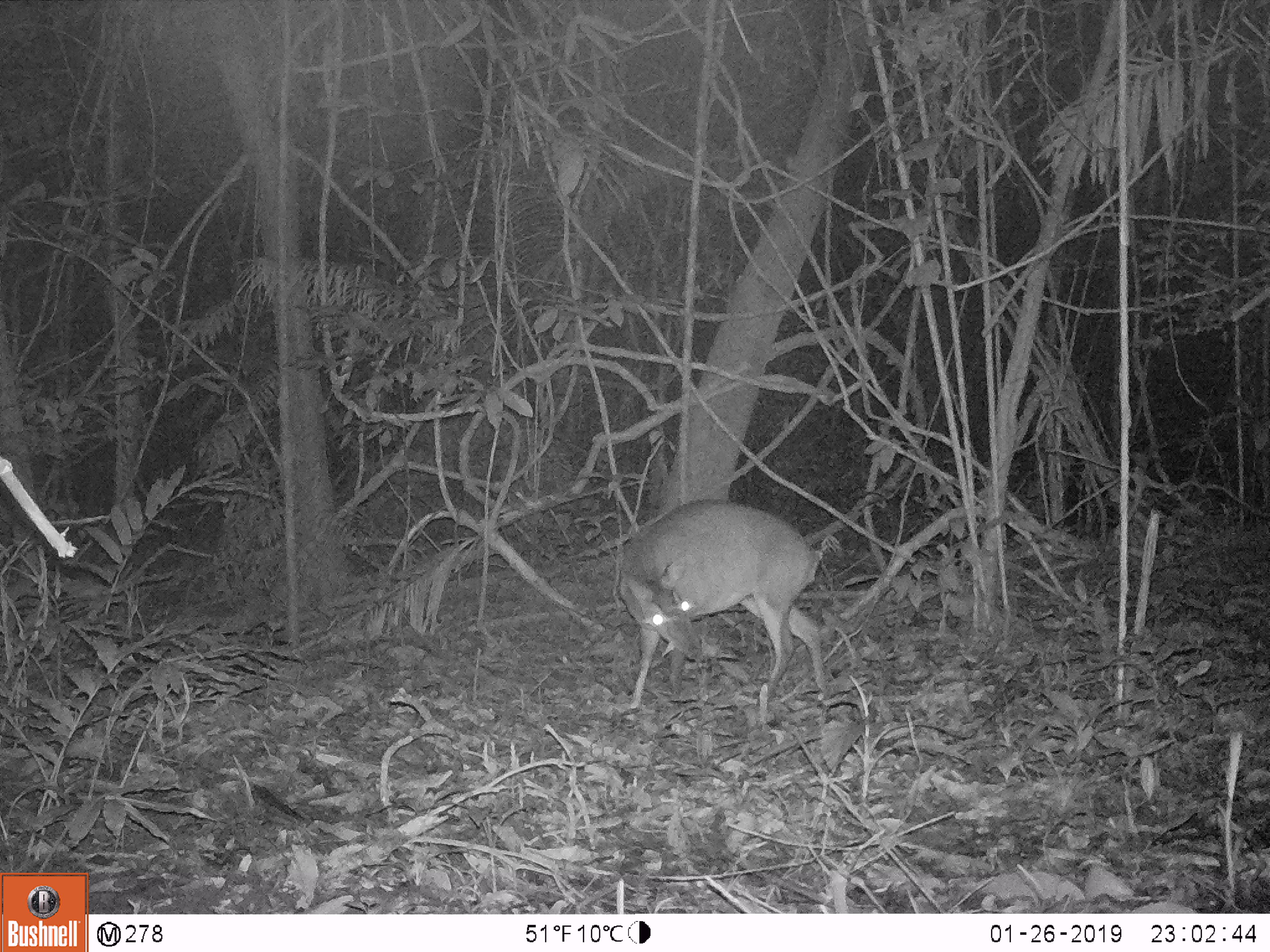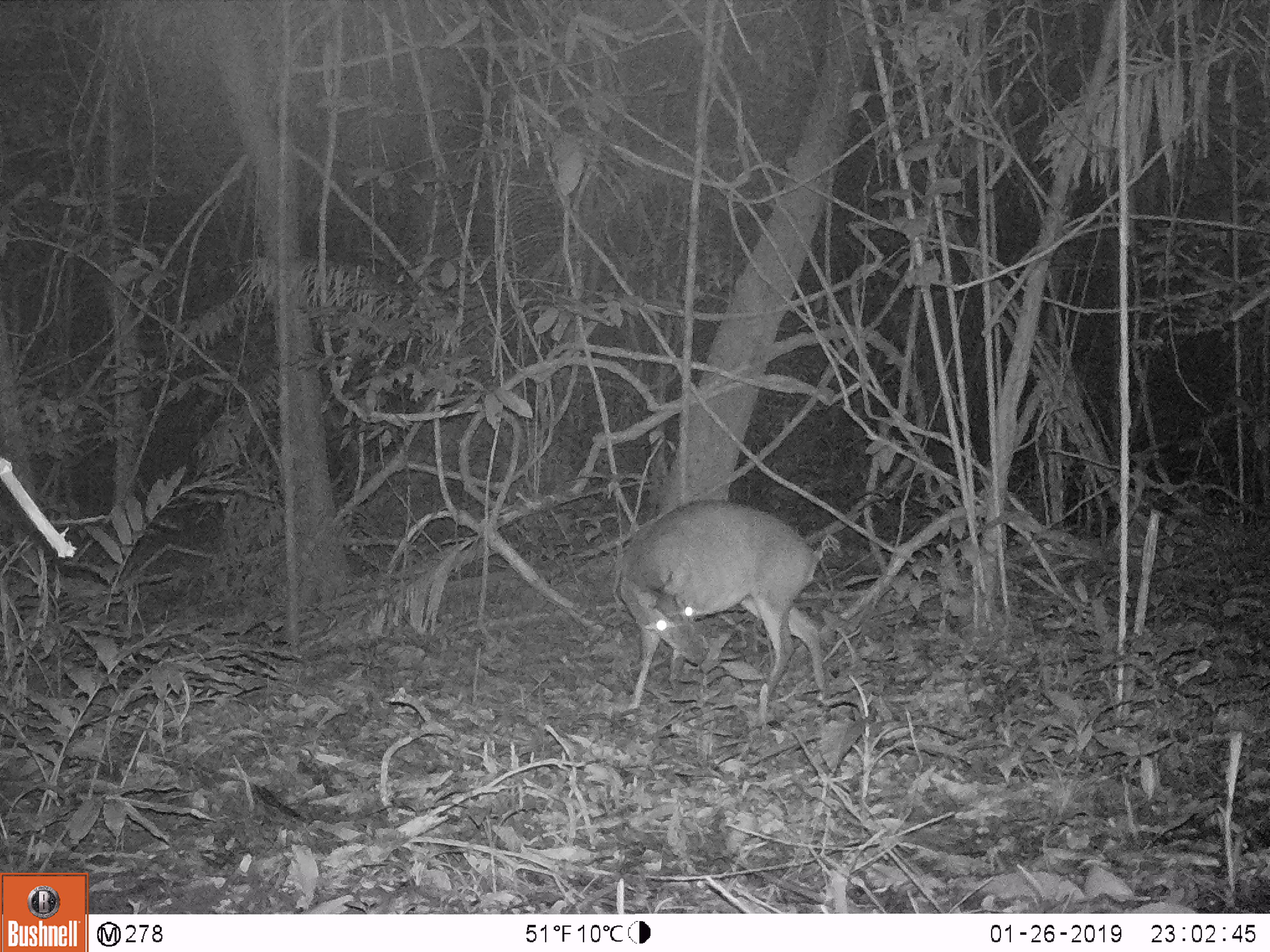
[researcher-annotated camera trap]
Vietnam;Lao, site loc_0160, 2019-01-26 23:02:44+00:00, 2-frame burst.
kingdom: Animalia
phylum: Chordata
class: Mammalia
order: Artiodactyla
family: Cervidae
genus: Muntiacus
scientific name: Muntiacus vuquangensis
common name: large-antlered muntjac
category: large antlered muntjac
Large antlered muntjac (large-antlered muntjac) (Muntiacus vuquangensis). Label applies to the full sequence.